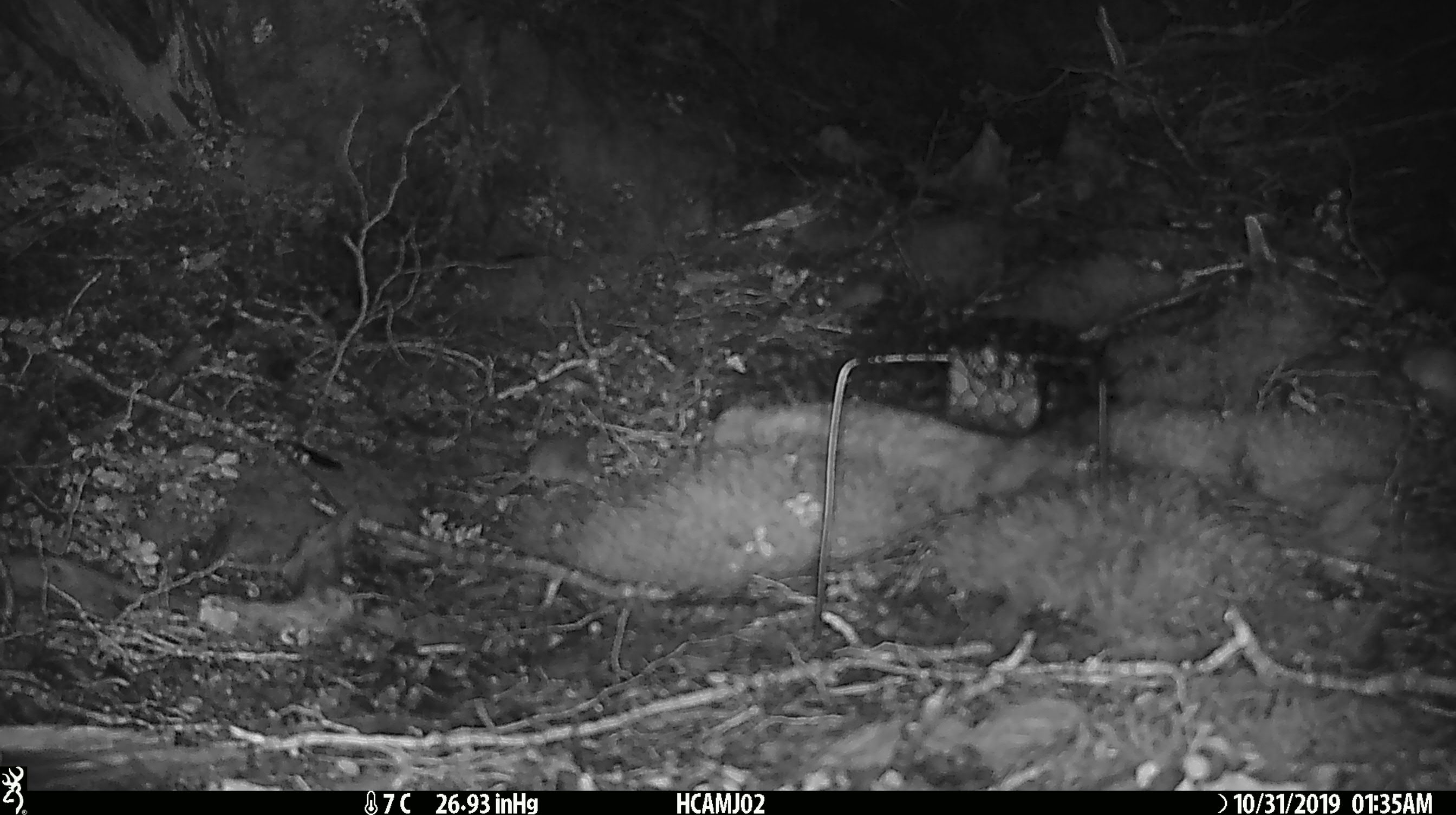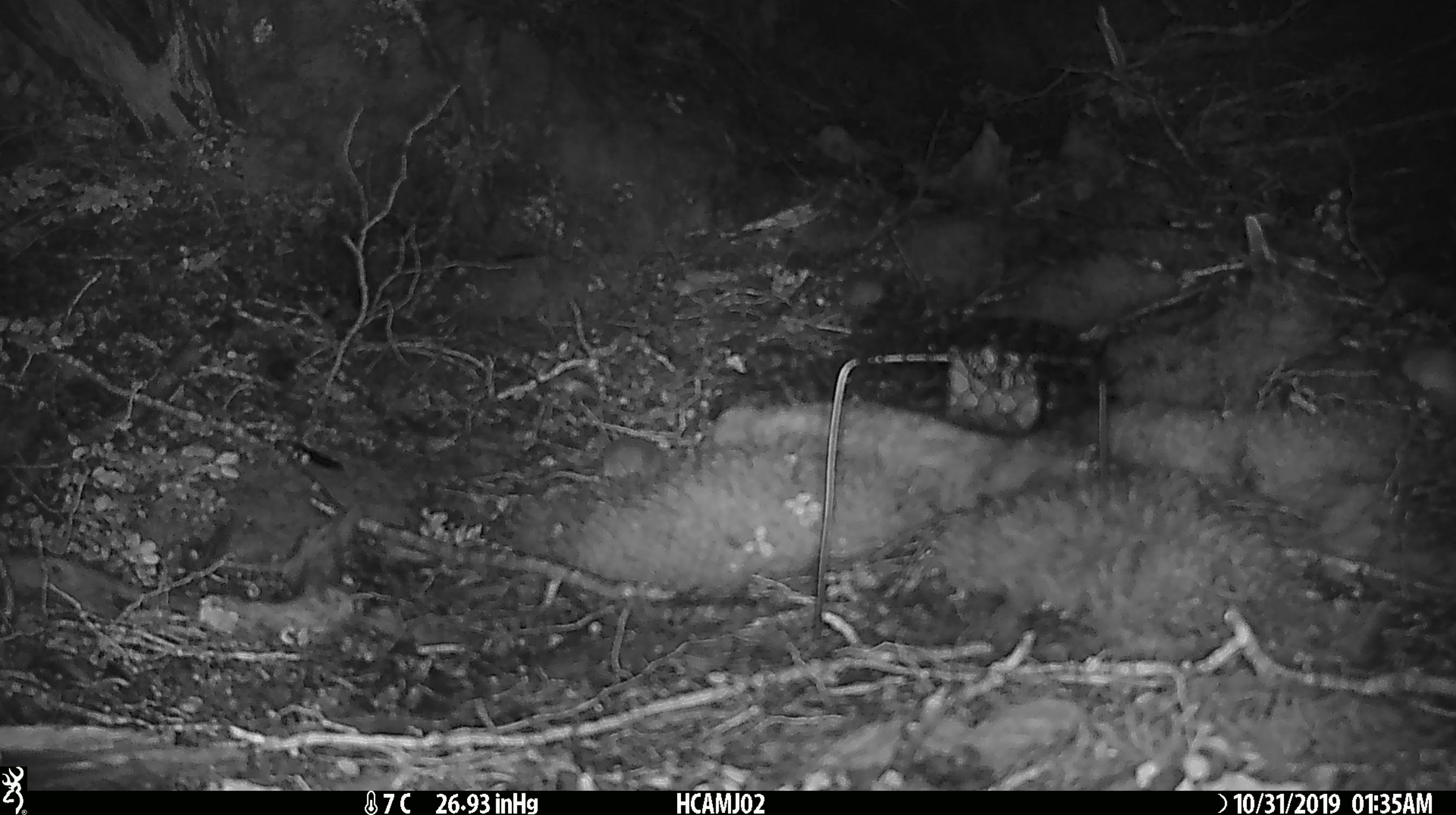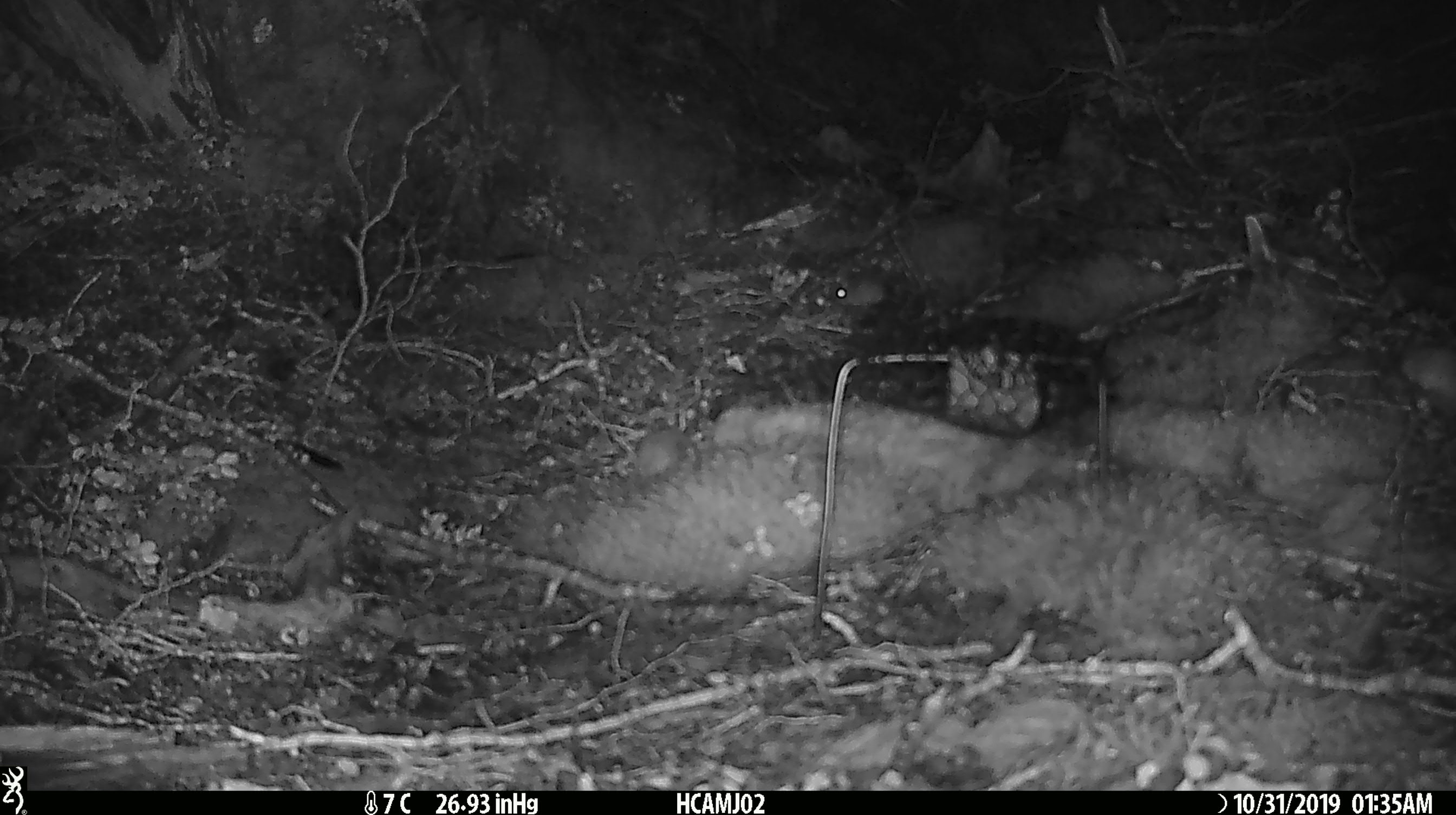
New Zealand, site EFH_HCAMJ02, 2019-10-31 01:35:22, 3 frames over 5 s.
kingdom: Animalia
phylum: Chordata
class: Mammalia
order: Rodentia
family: Muridae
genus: Mus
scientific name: Mus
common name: mouse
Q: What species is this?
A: Mouse (Mus).